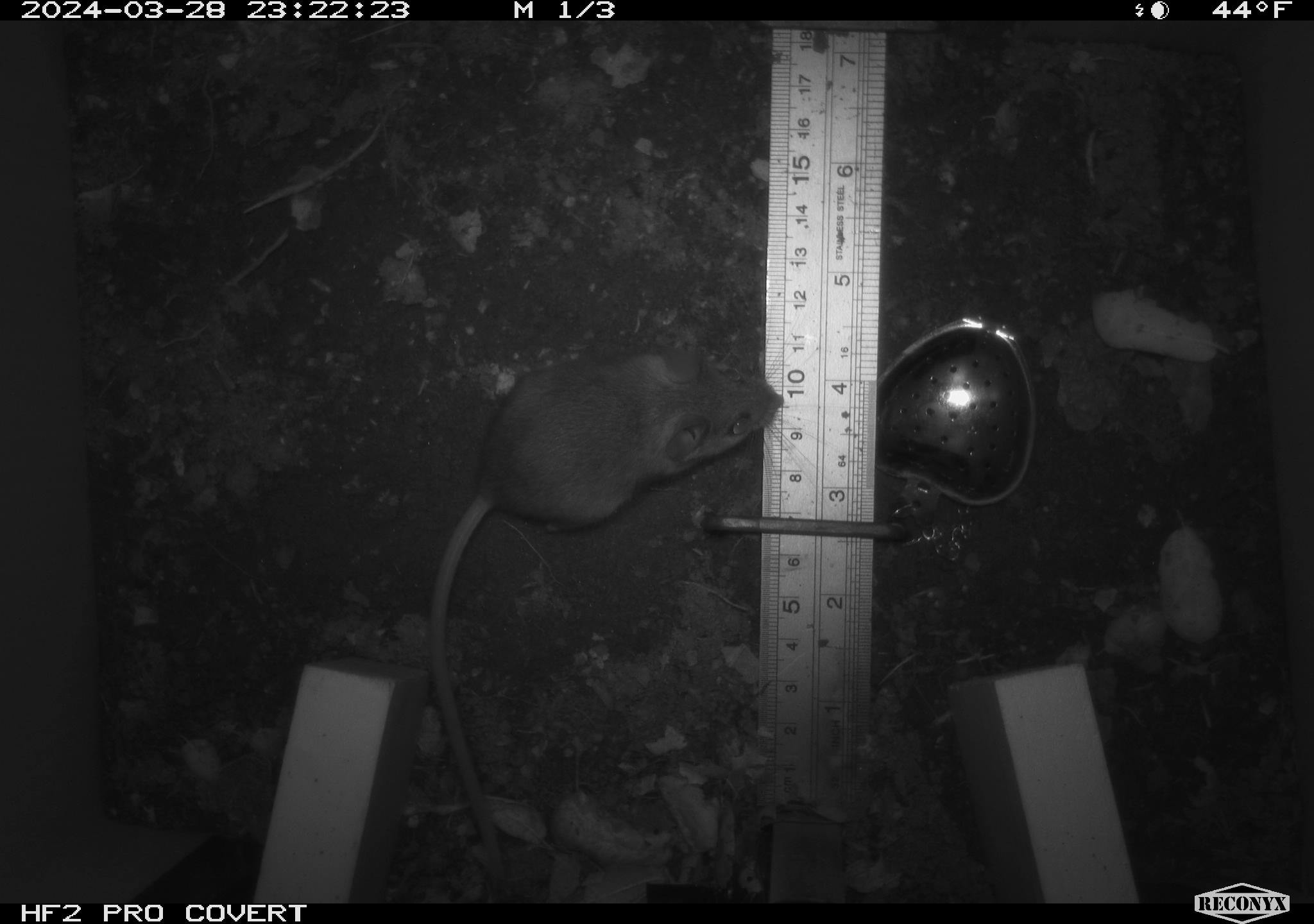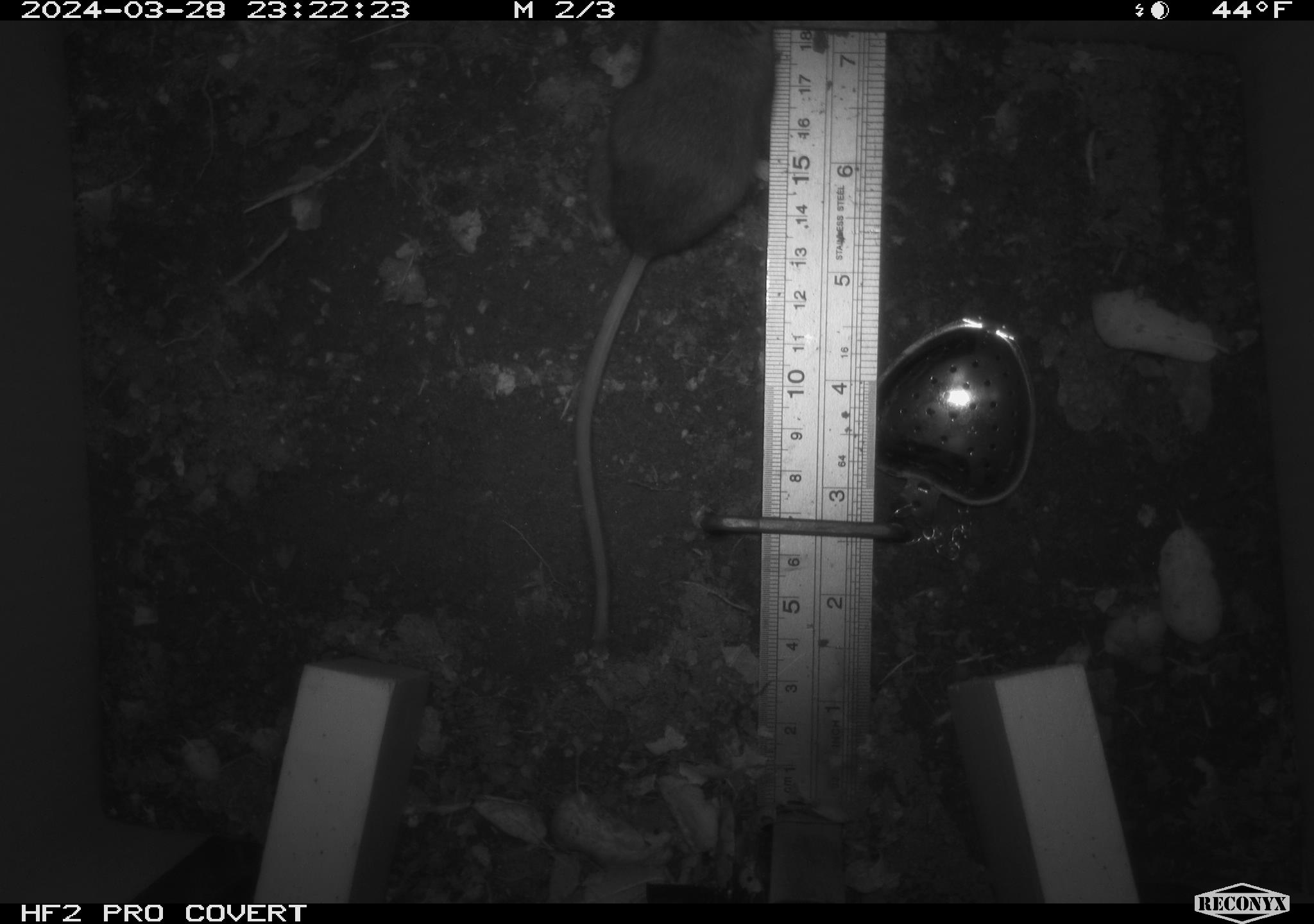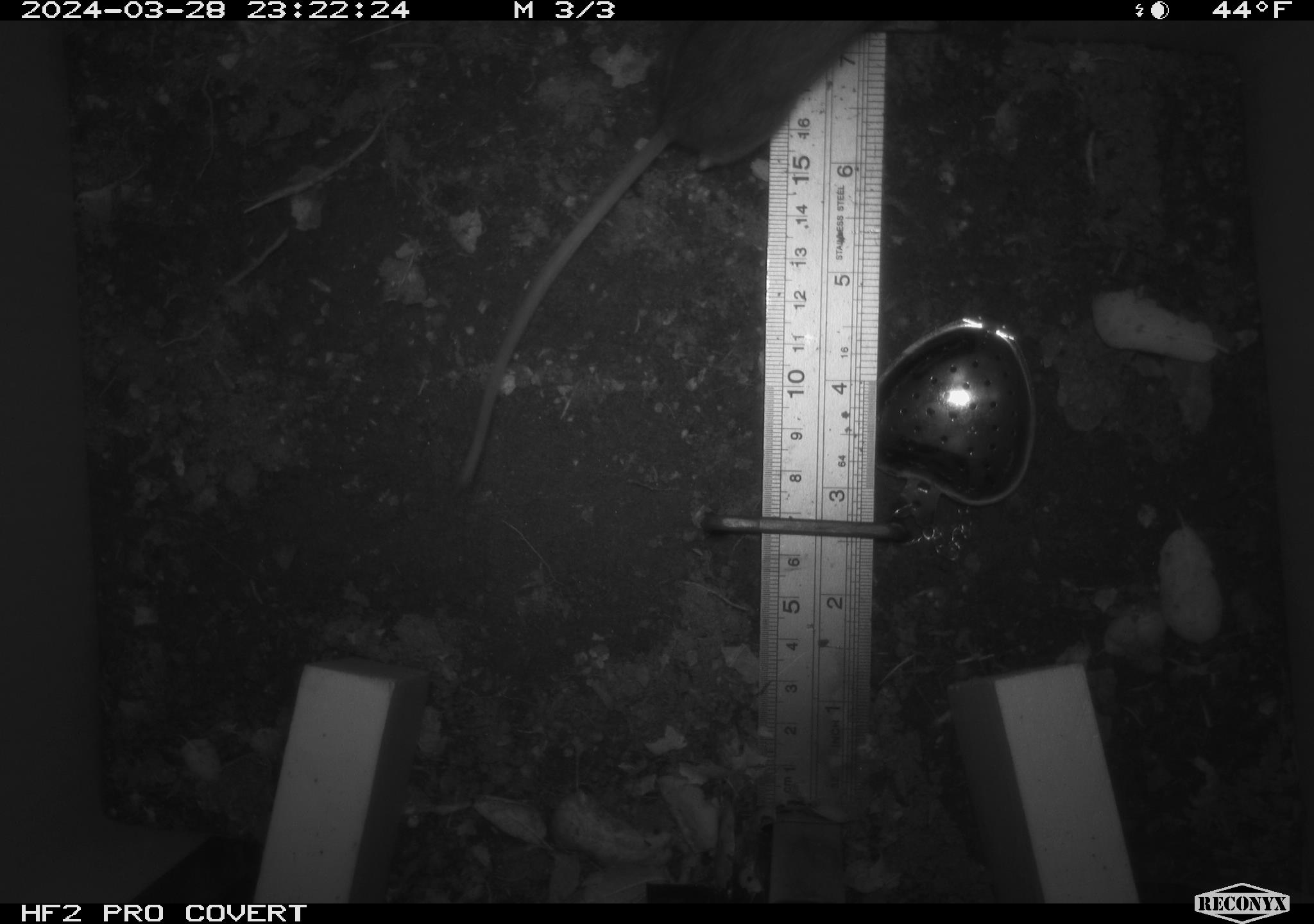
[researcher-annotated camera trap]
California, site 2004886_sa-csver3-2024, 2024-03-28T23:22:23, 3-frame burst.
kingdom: Animalia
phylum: Chordata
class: Mammalia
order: Rodentia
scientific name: Rodentia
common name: rodent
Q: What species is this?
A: Rodent (Rodentia).